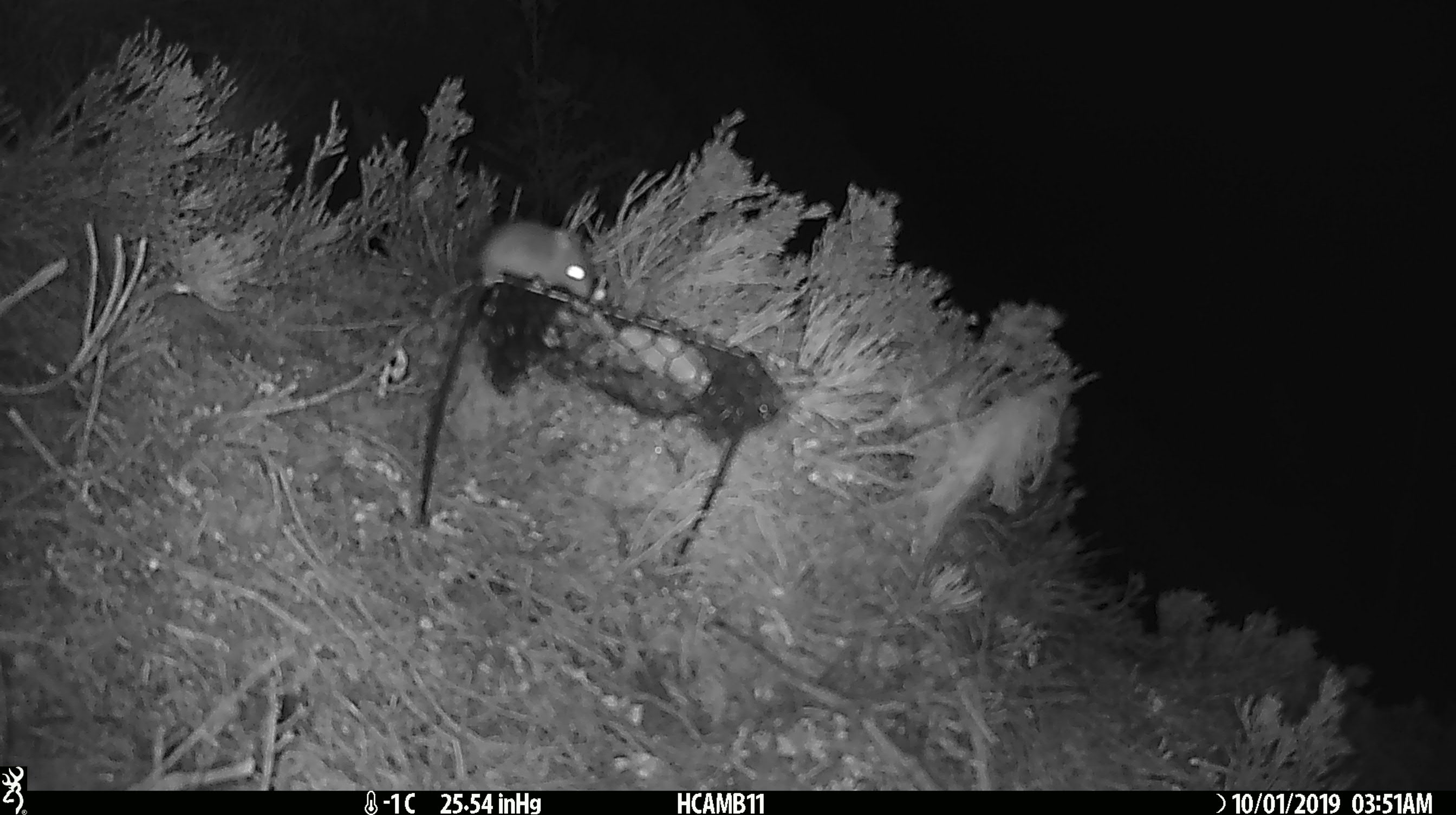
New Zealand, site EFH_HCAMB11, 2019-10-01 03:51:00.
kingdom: Animalia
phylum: Chordata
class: Mammalia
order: Rodentia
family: Muridae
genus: Mus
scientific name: Mus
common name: mouse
Mouse (Mus).